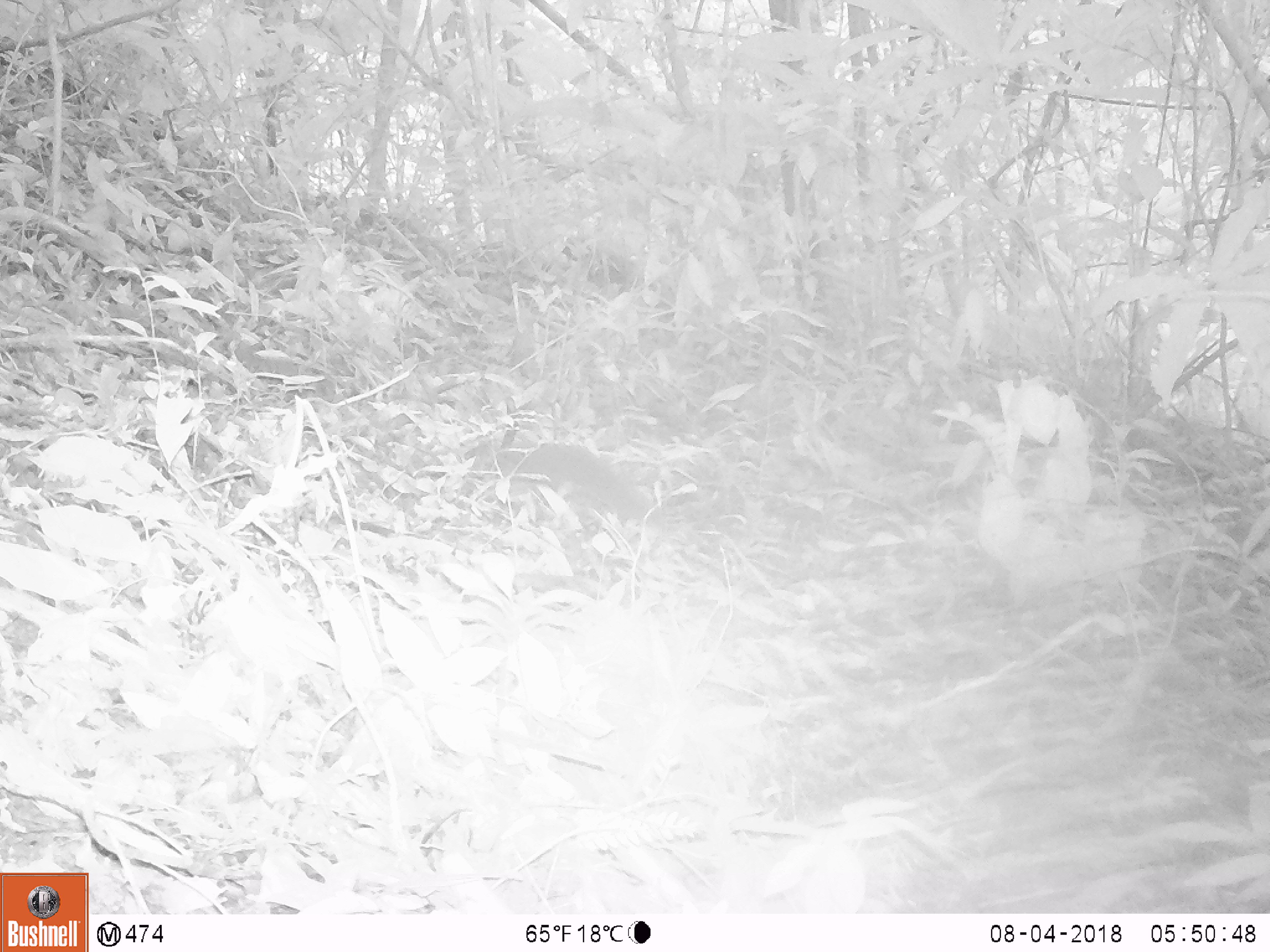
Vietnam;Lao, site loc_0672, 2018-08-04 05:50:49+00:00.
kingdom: Animalia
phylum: Chordata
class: Mammalia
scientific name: Mammalia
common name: mammal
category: unidentified small mammal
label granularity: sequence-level